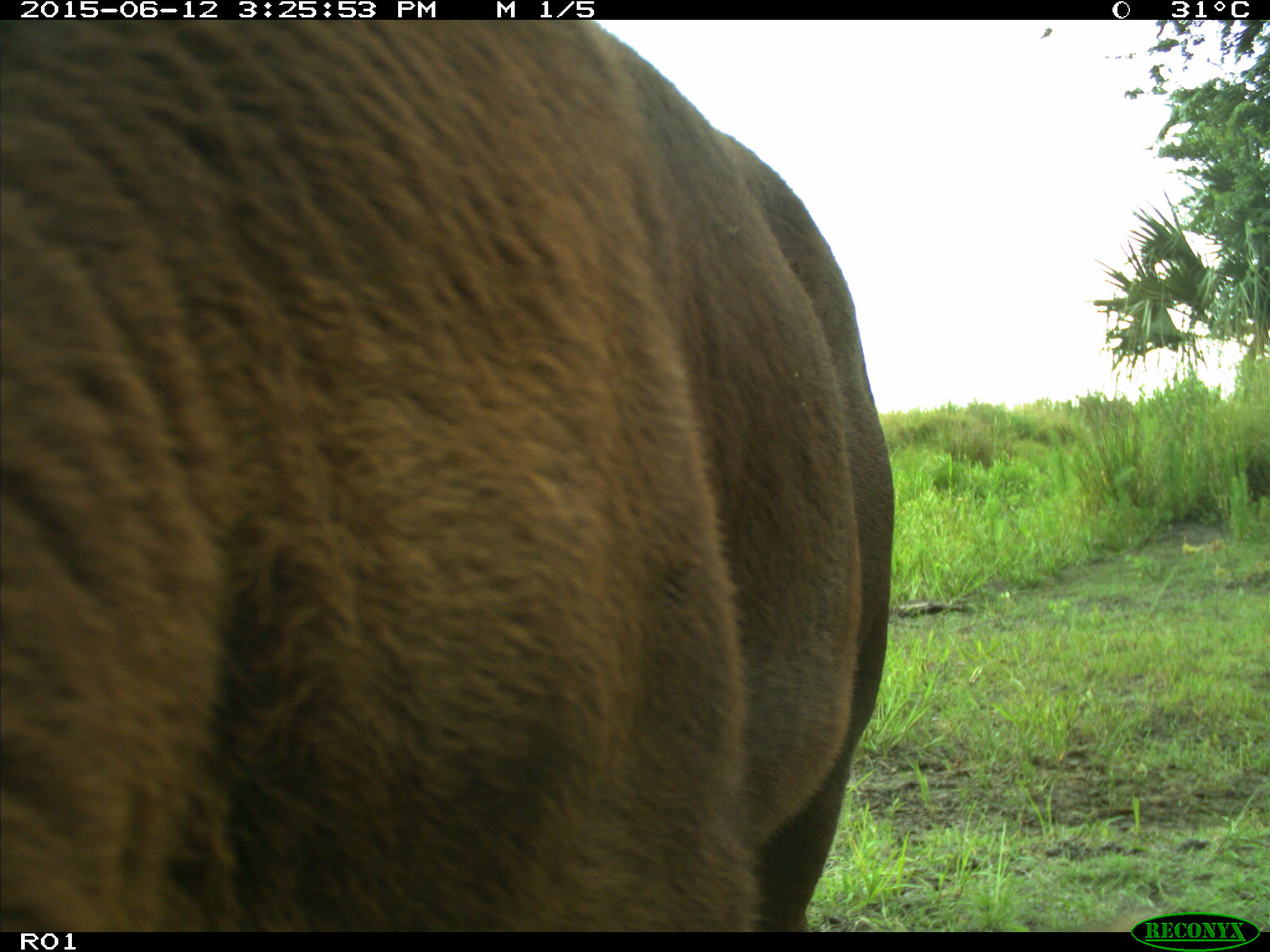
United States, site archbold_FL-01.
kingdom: Animalia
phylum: Chordata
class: Mammalia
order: Artiodactyla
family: Bovidae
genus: Bos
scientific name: Bos taurus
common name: domestic cow